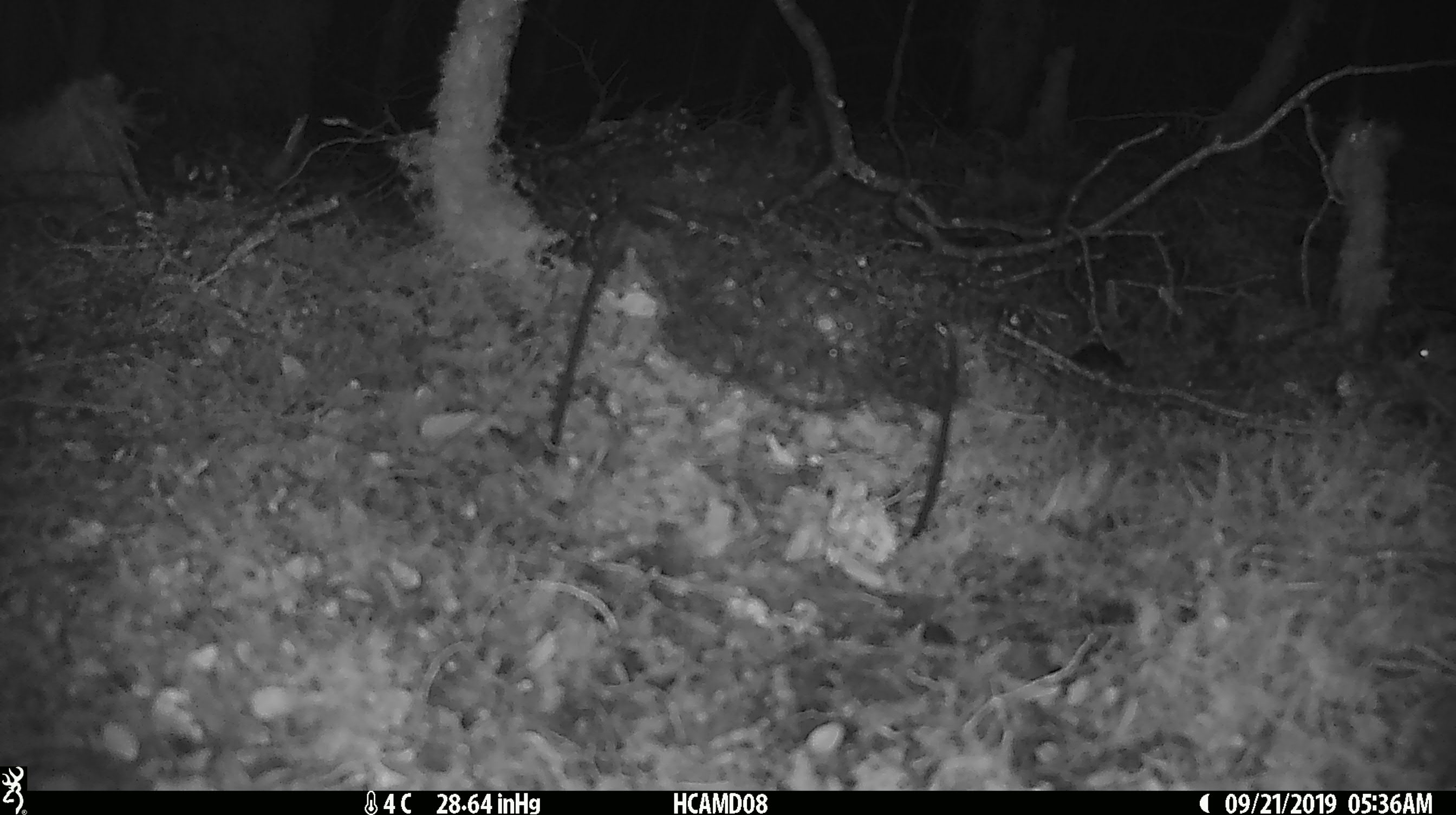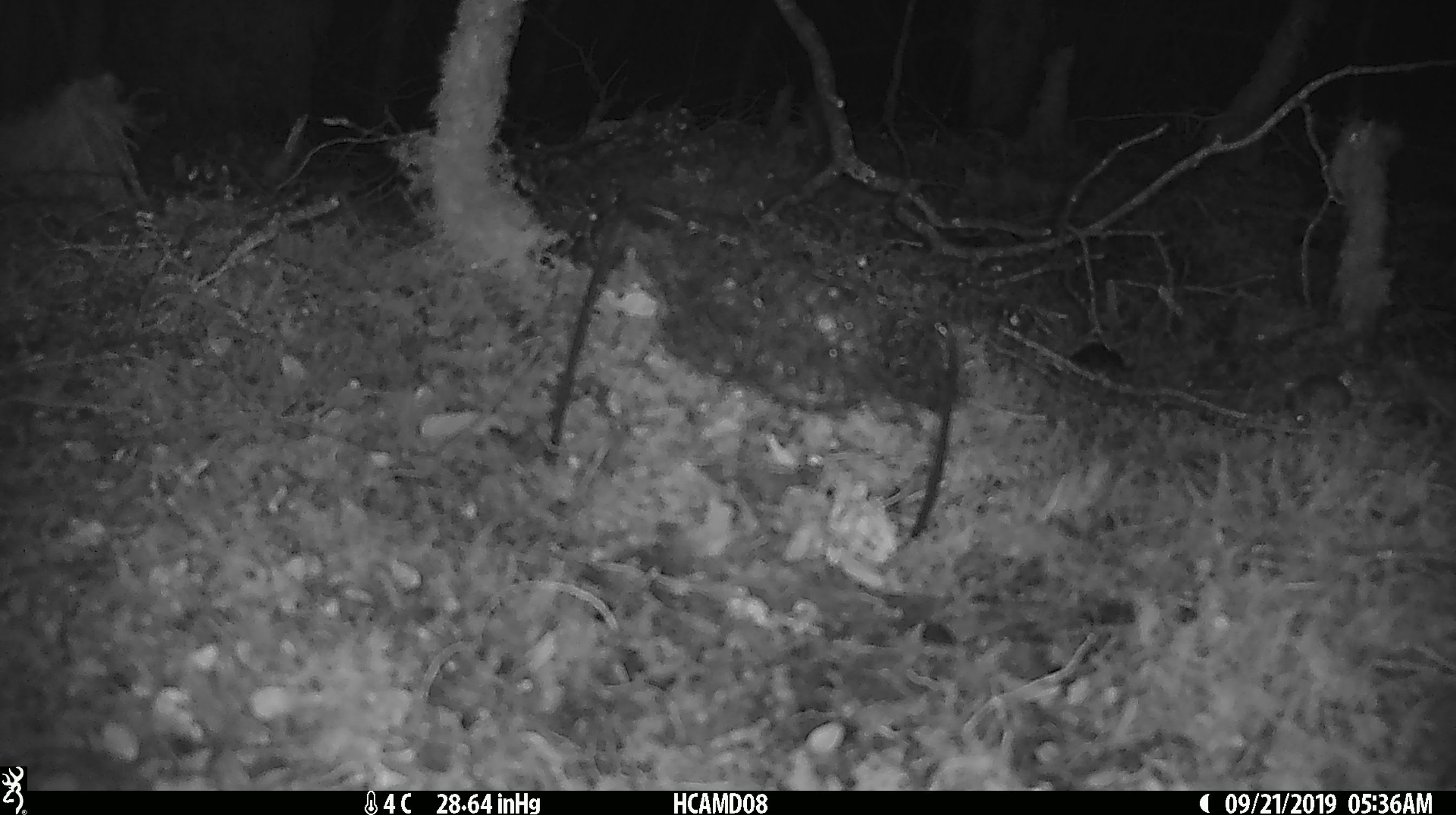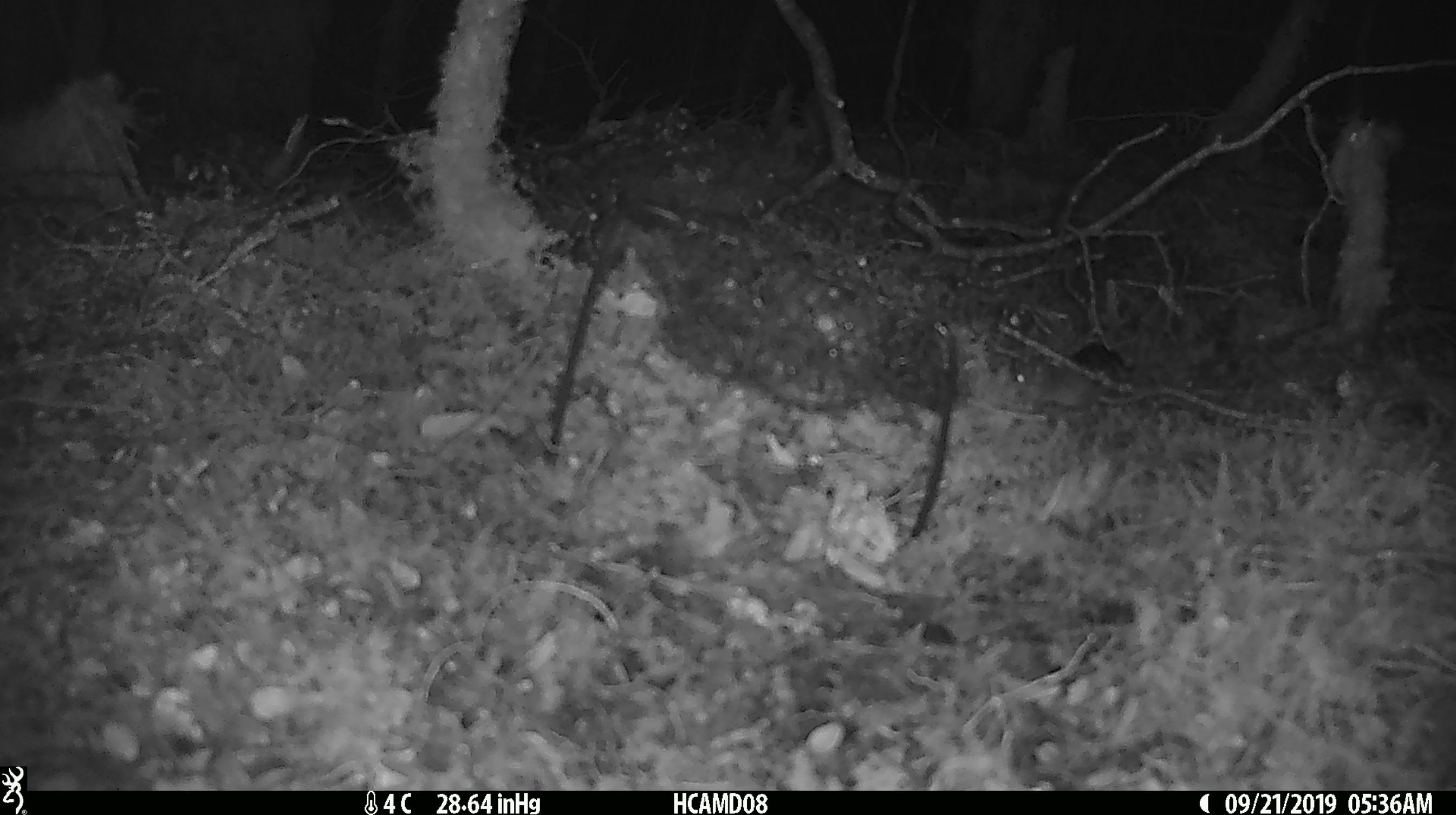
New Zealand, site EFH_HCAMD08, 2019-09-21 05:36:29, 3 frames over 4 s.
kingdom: Animalia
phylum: Chordata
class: Mammalia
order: Rodentia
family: Muridae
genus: Mus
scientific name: Mus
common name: mouse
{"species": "mouse (Mus)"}